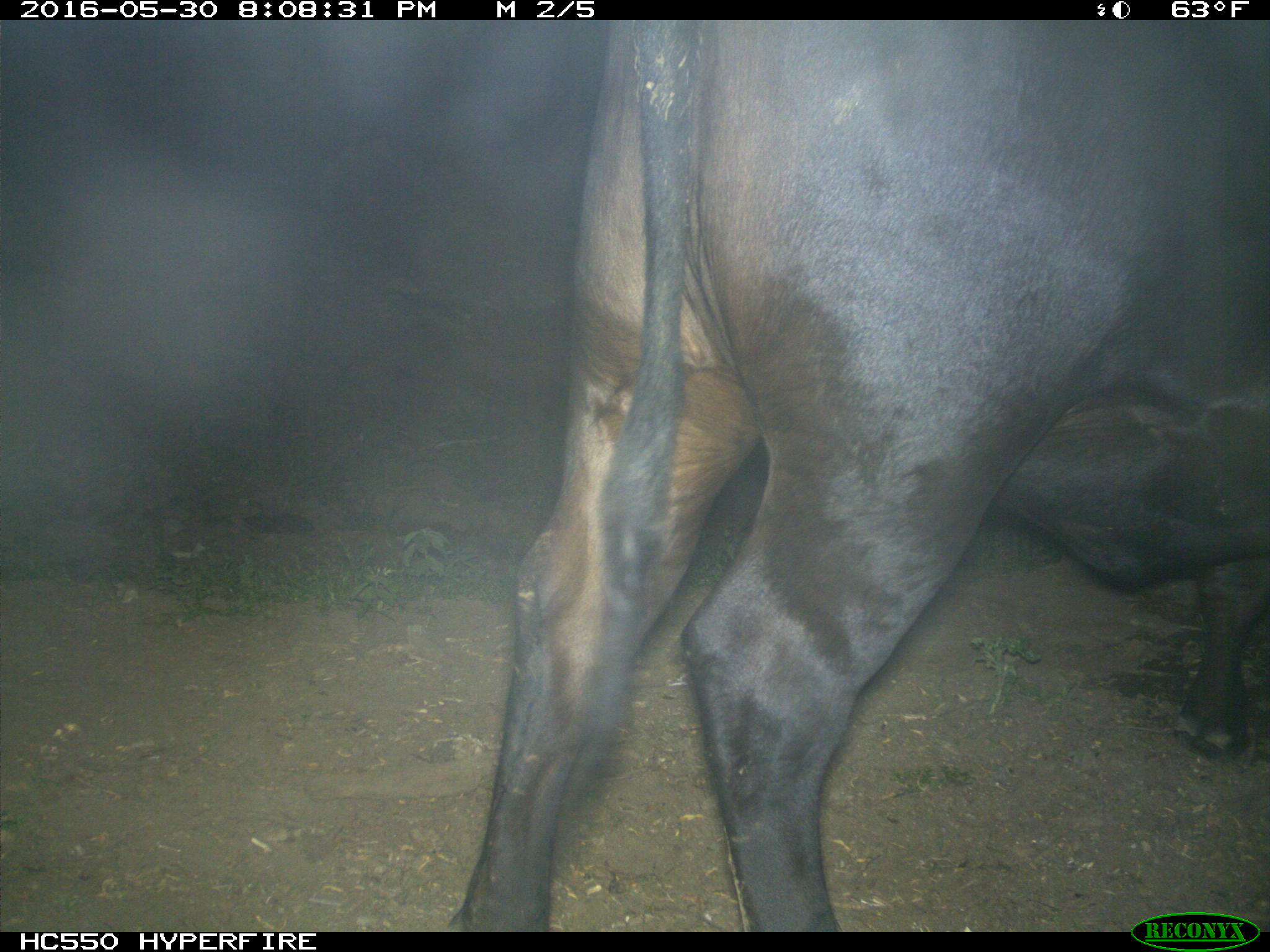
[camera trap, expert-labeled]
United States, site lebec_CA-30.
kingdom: Animalia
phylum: Chordata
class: Mammalia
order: Artiodactyla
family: Bovidae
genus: Bos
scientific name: Bos taurus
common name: domestic cow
Bos taurus (domestic cow).